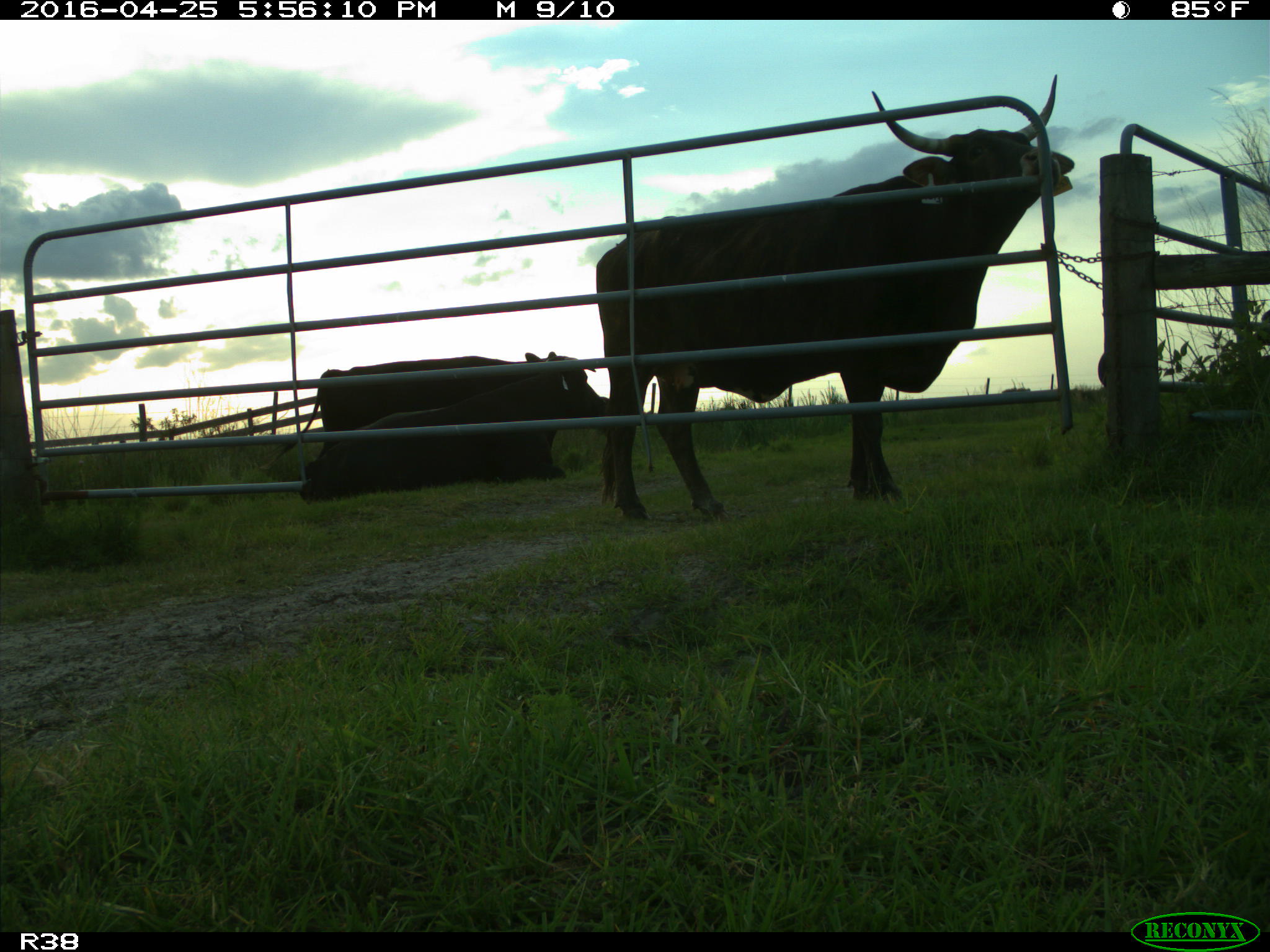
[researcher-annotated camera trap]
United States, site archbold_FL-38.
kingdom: Animalia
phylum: Chordata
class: Mammalia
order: Artiodactyla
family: Bovidae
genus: Bos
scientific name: Bos taurus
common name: domestic cow